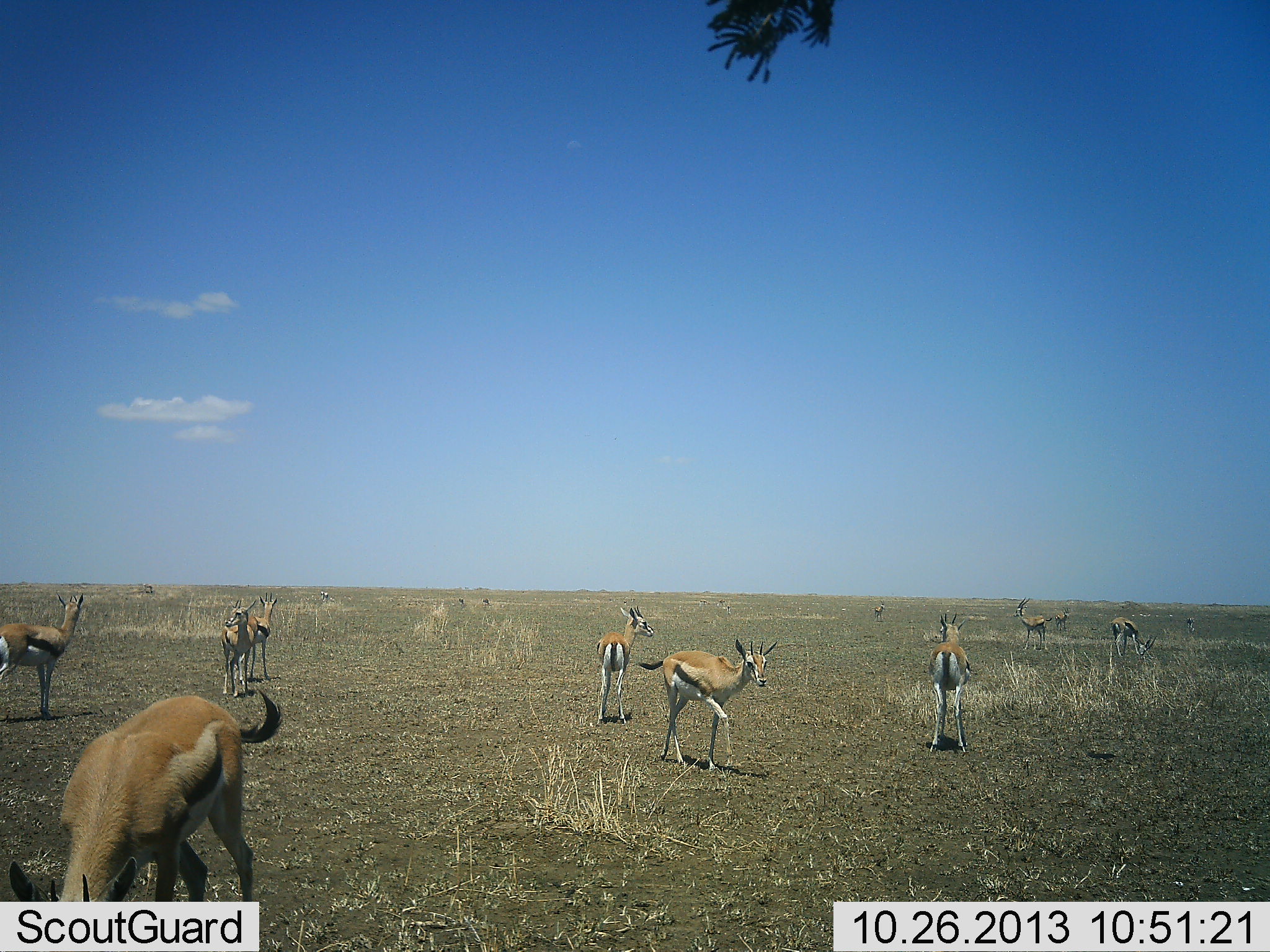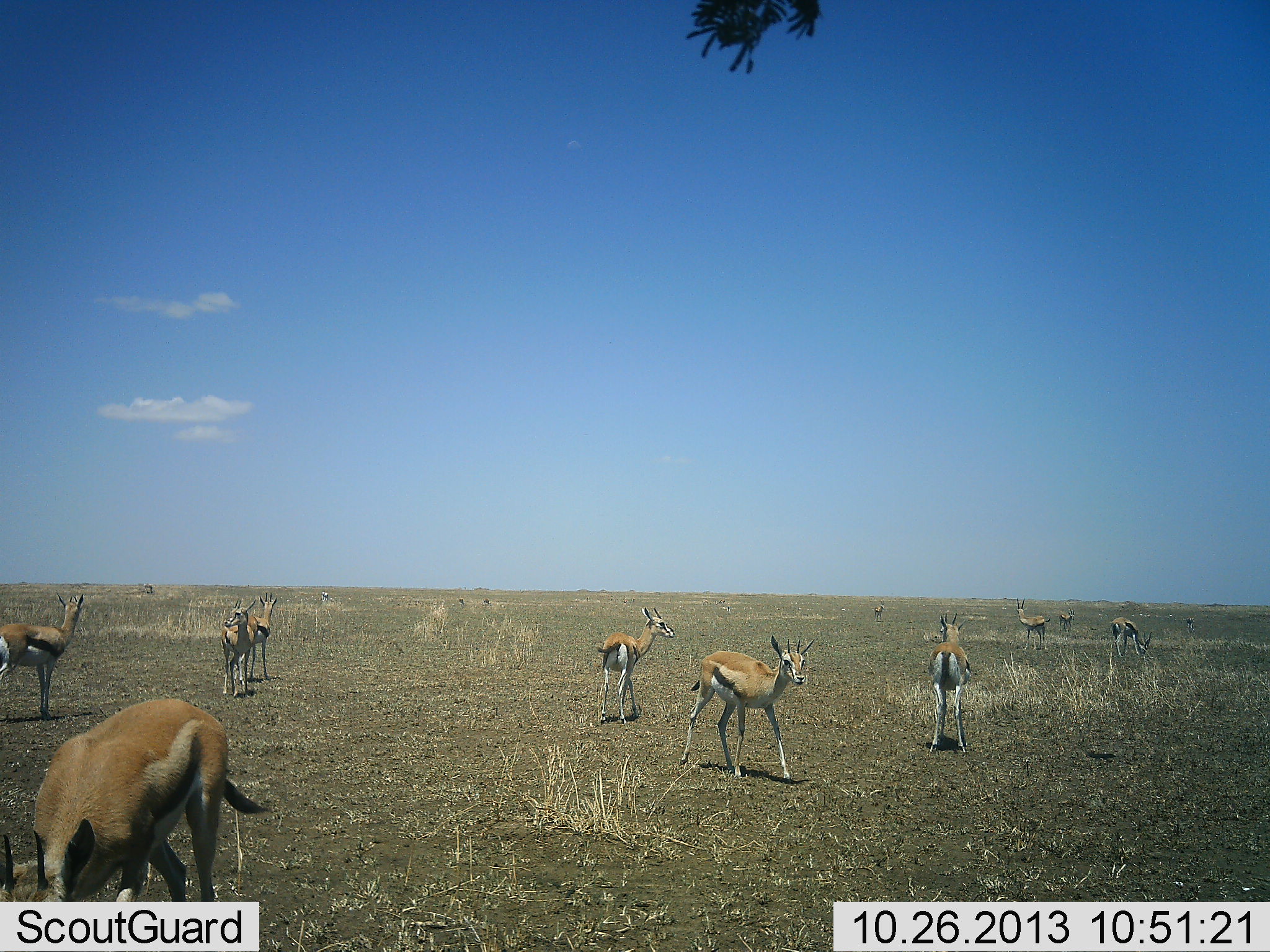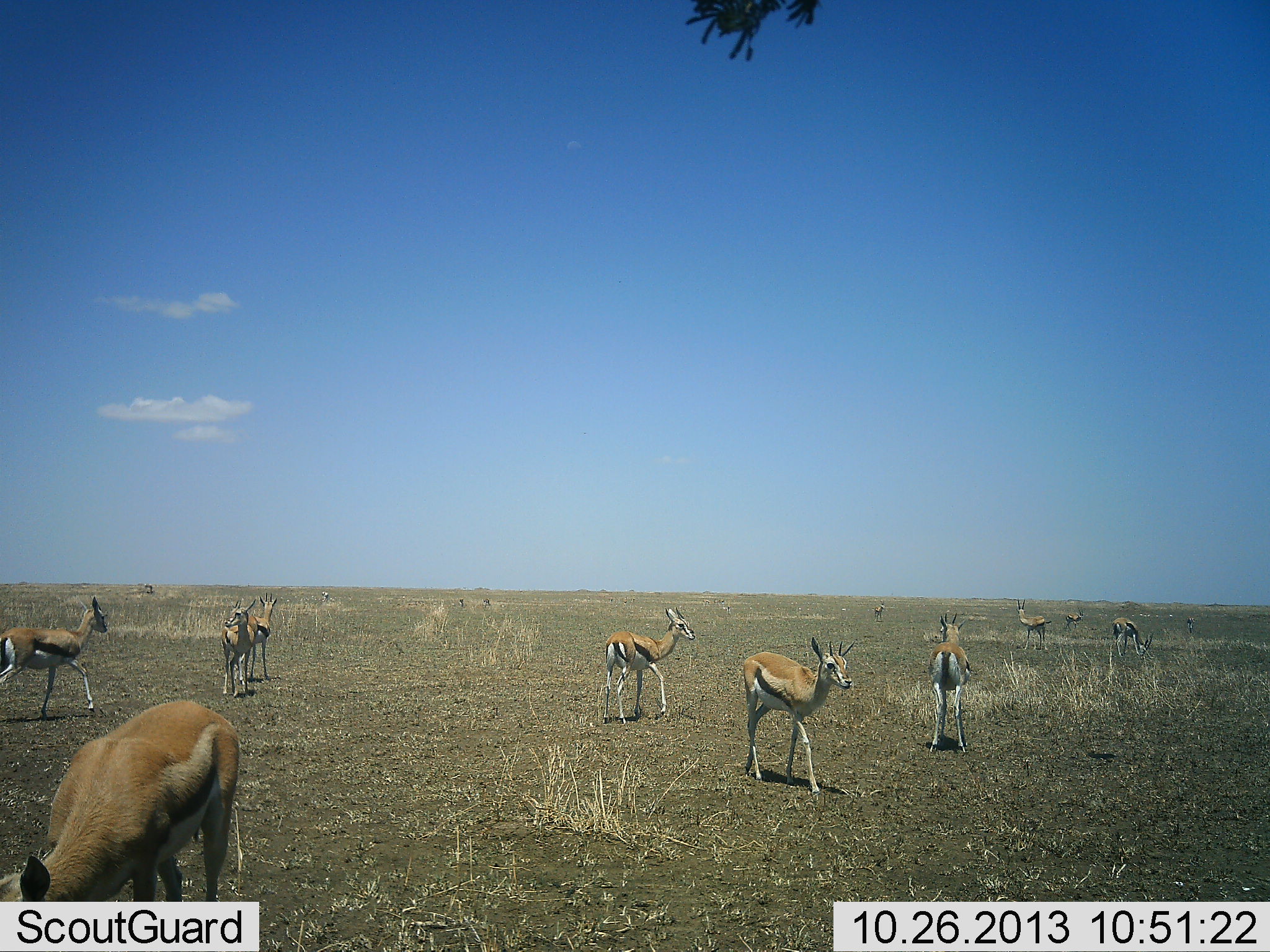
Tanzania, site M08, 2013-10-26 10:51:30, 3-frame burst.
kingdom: Animalia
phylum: Chordata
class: Mammalia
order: Artiodactyla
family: Bovidae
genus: Eudorcas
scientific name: Eudorcas thomsonii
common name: thomson's gazelle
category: gazellethomsons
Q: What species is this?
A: Gazellethomsons (thomson's gazelle) (Eudorcas thomsonii).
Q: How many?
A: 11-50.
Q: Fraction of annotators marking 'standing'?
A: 90%.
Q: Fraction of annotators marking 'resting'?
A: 0%.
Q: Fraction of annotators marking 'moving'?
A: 30%.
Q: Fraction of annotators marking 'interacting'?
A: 0%.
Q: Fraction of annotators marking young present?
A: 20%.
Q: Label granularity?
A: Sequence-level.